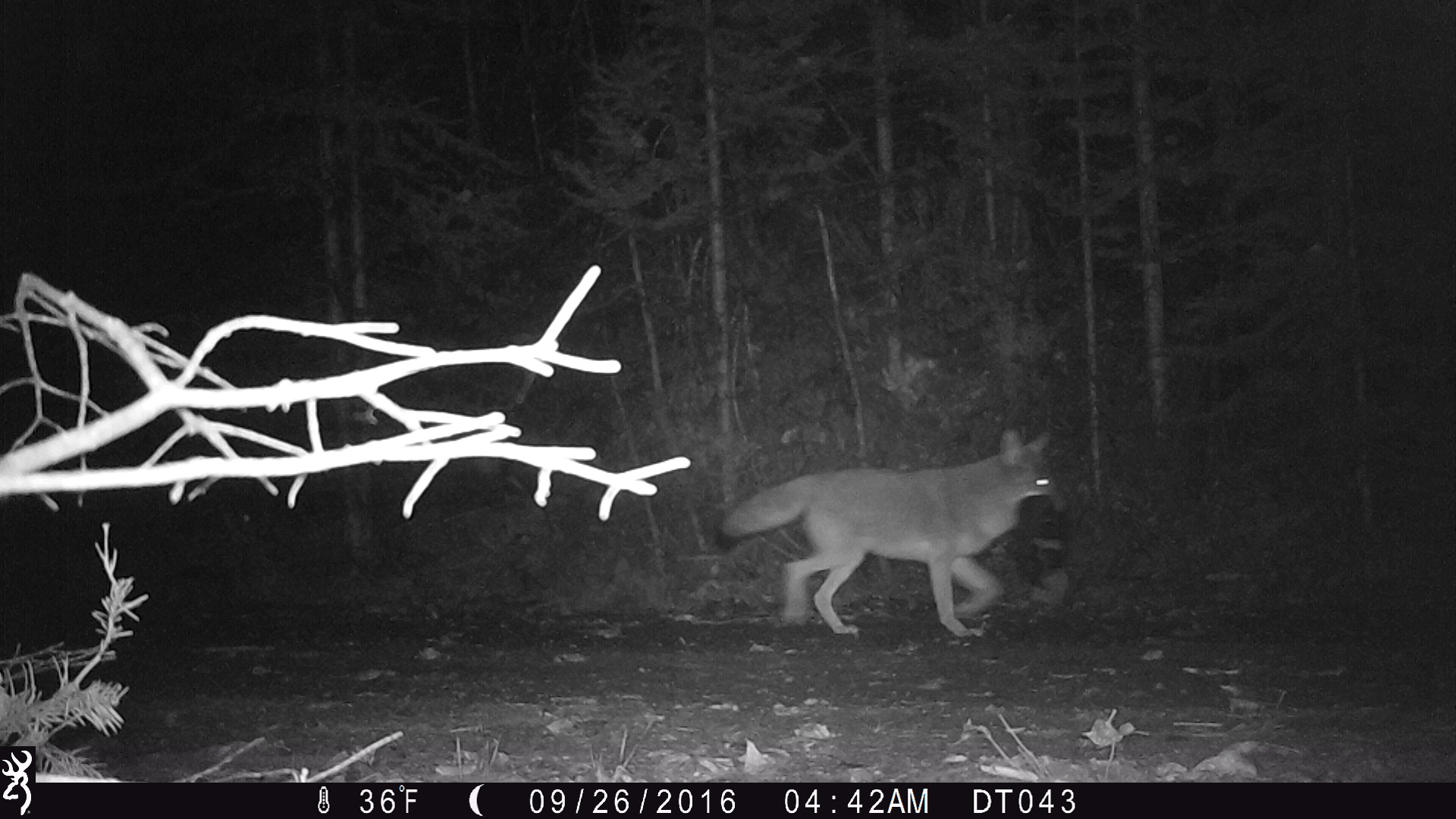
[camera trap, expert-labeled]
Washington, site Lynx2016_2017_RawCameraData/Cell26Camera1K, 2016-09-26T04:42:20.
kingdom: Animalia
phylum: Chordata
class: Mammalia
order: Carnivora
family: Canidae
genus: Canis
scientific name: Canis latrans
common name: coyote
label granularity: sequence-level